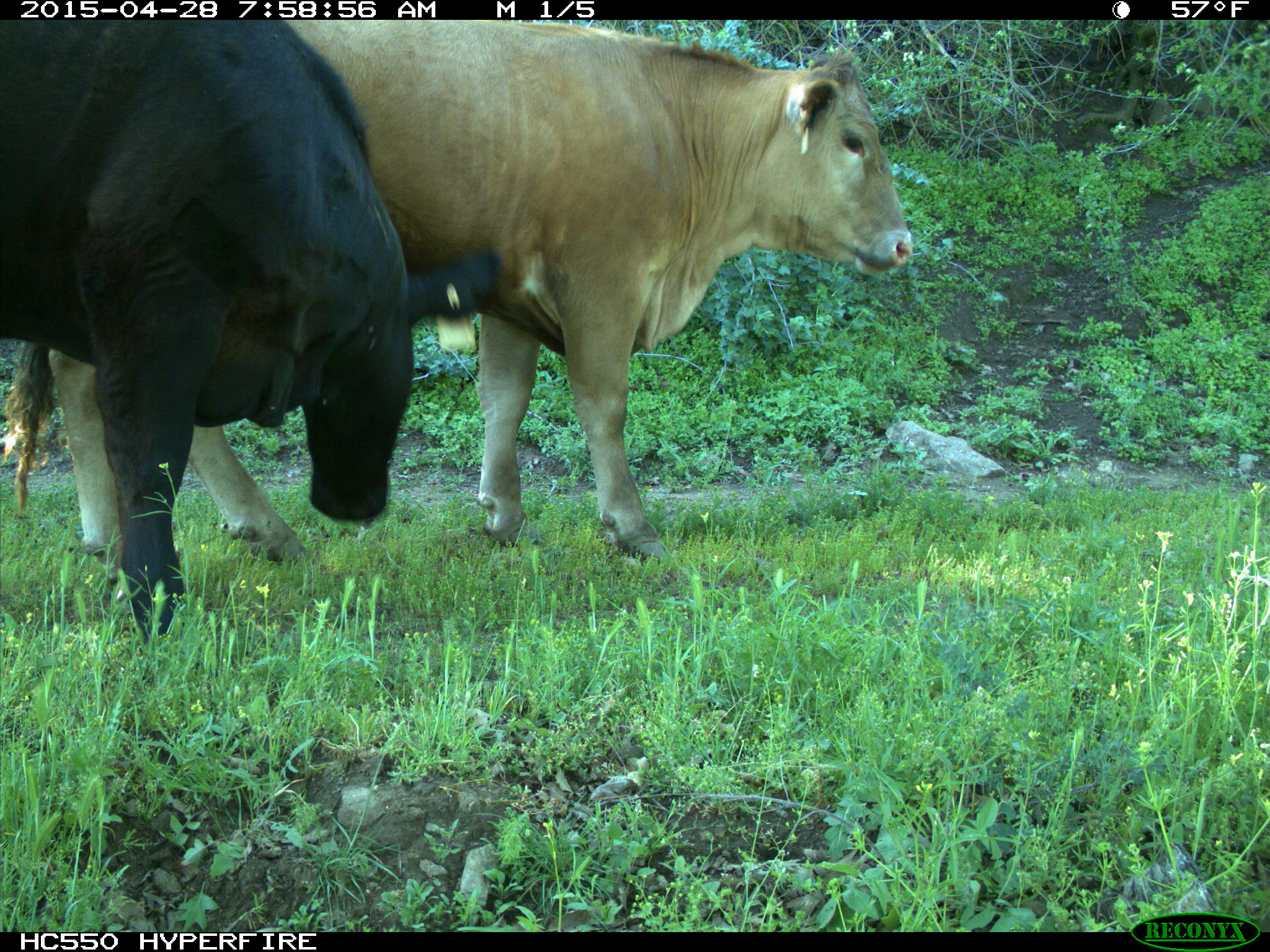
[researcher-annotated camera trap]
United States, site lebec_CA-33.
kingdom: Animalia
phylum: Chordata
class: Mammalia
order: Artiodactyla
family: Bovidae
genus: Bos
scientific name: Bos taurus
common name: domestic cow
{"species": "Bos taurus (domestic cow)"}